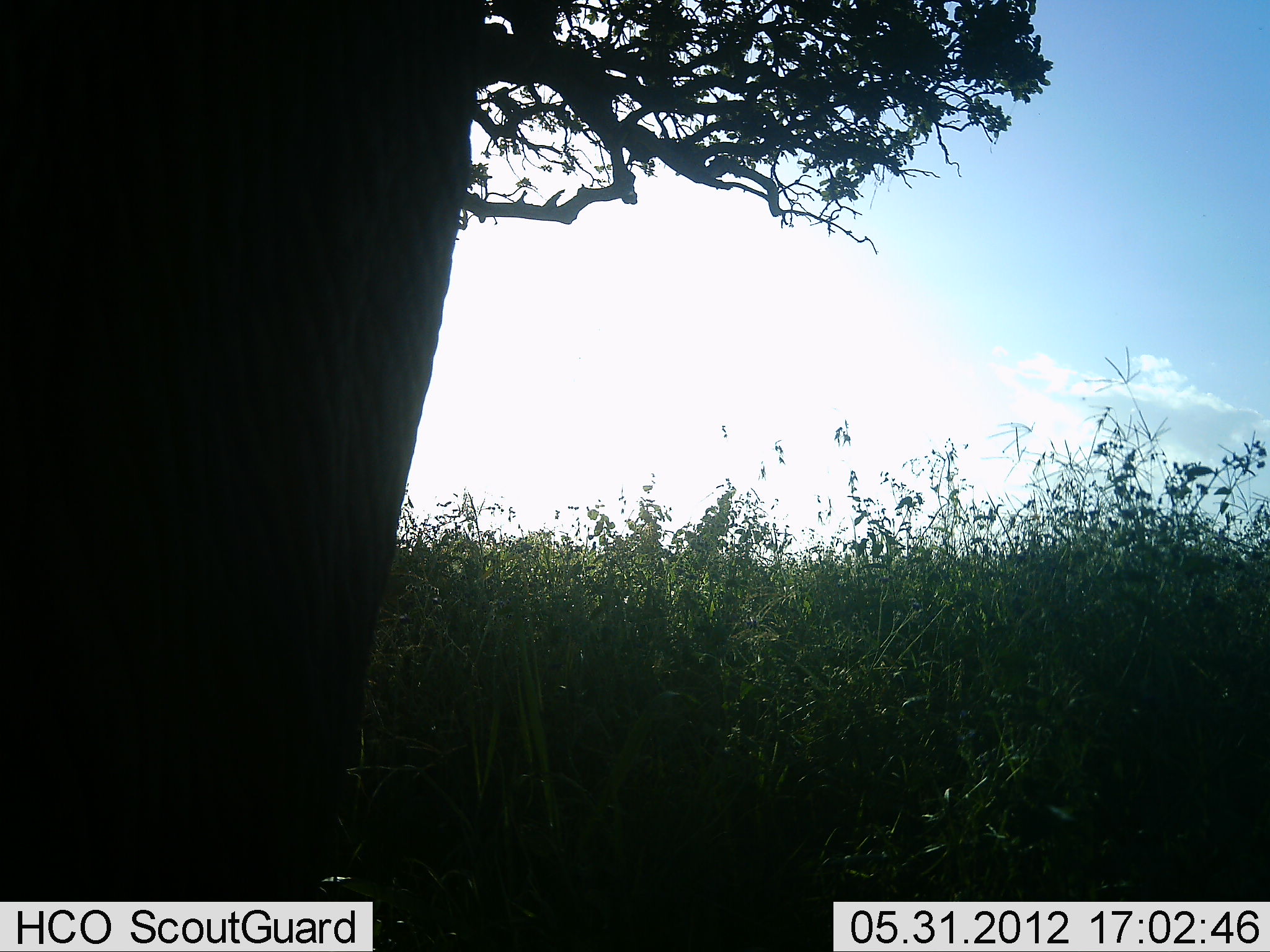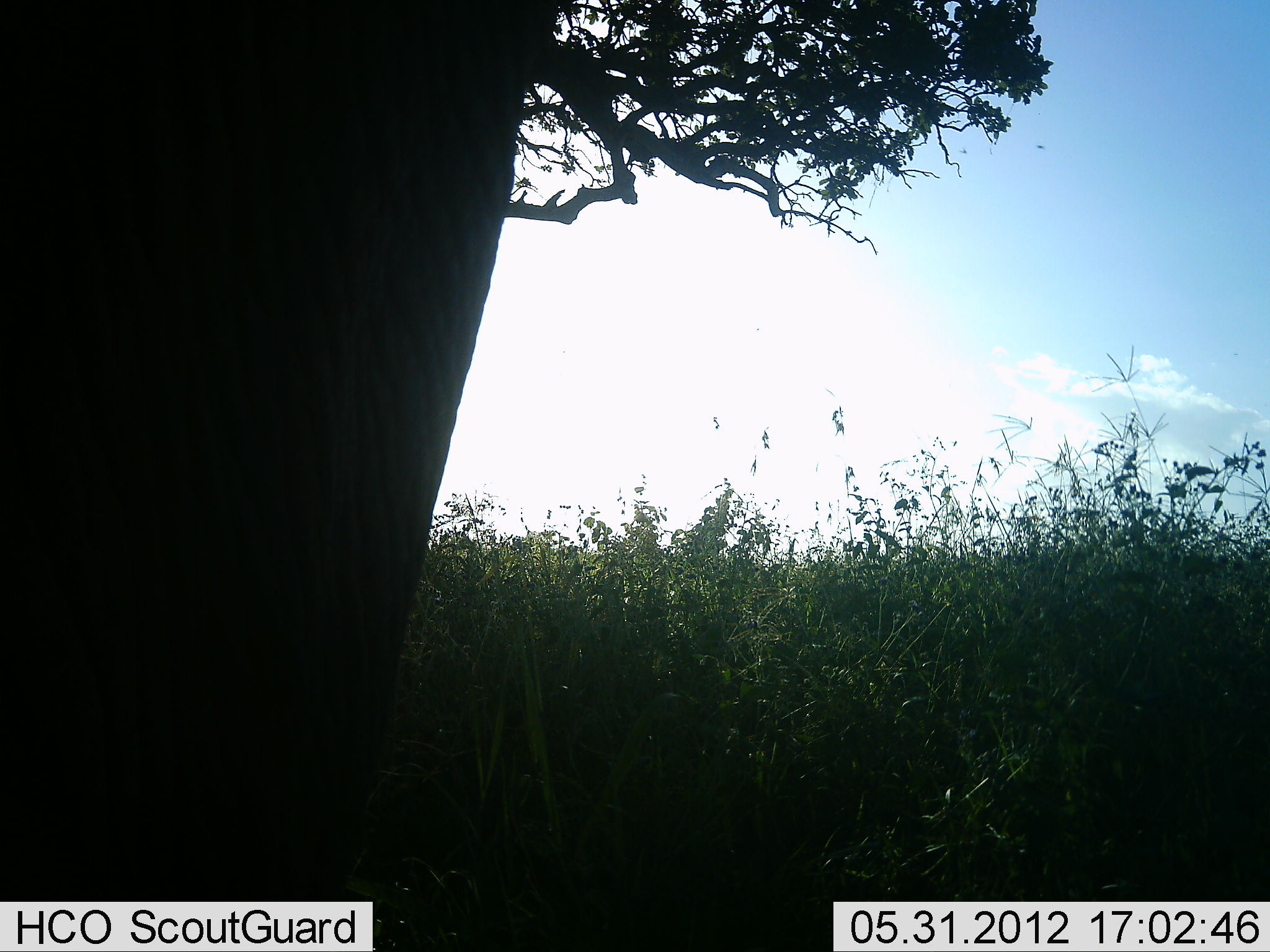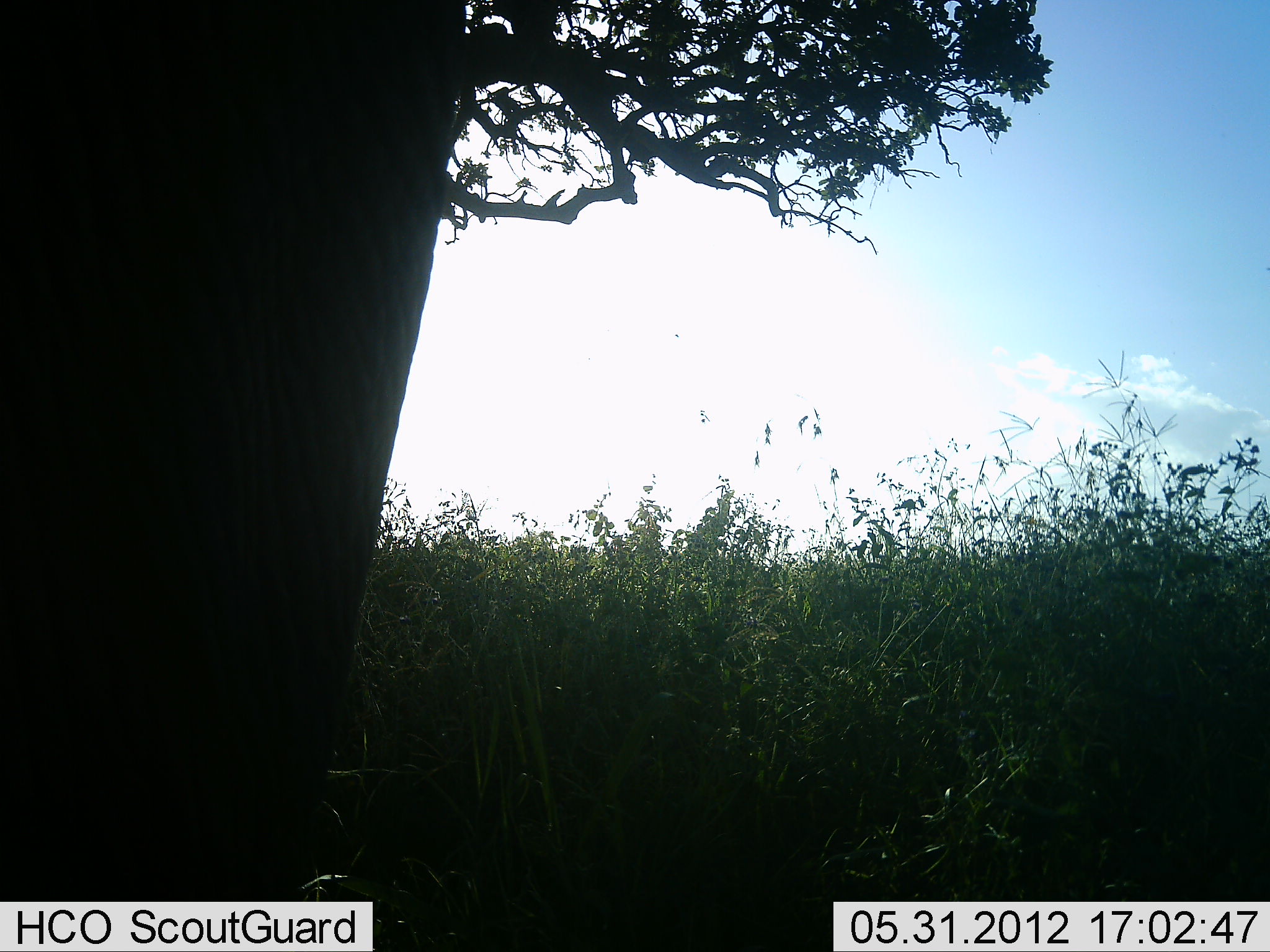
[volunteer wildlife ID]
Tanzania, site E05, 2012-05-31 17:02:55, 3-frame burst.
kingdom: Animalia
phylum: Chordata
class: Mammalia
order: Proboscidea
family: Elephantidae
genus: Loxodonta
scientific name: Loxodonta africana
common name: african bush elephant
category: elephant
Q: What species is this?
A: Elephant (african bush elephant) (Loxodonta africana).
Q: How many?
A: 1.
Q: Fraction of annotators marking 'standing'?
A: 90%.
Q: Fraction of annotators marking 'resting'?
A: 0%.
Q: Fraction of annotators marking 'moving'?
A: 10%.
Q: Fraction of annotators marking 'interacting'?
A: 0%.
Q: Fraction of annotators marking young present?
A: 0%.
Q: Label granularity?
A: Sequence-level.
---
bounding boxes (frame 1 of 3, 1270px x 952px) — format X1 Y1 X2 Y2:
animal: 0 0 492 902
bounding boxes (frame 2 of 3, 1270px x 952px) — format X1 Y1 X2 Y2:
animal: 0 1 556 952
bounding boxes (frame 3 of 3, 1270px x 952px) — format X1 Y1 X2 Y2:
animal: 0 0 468 951